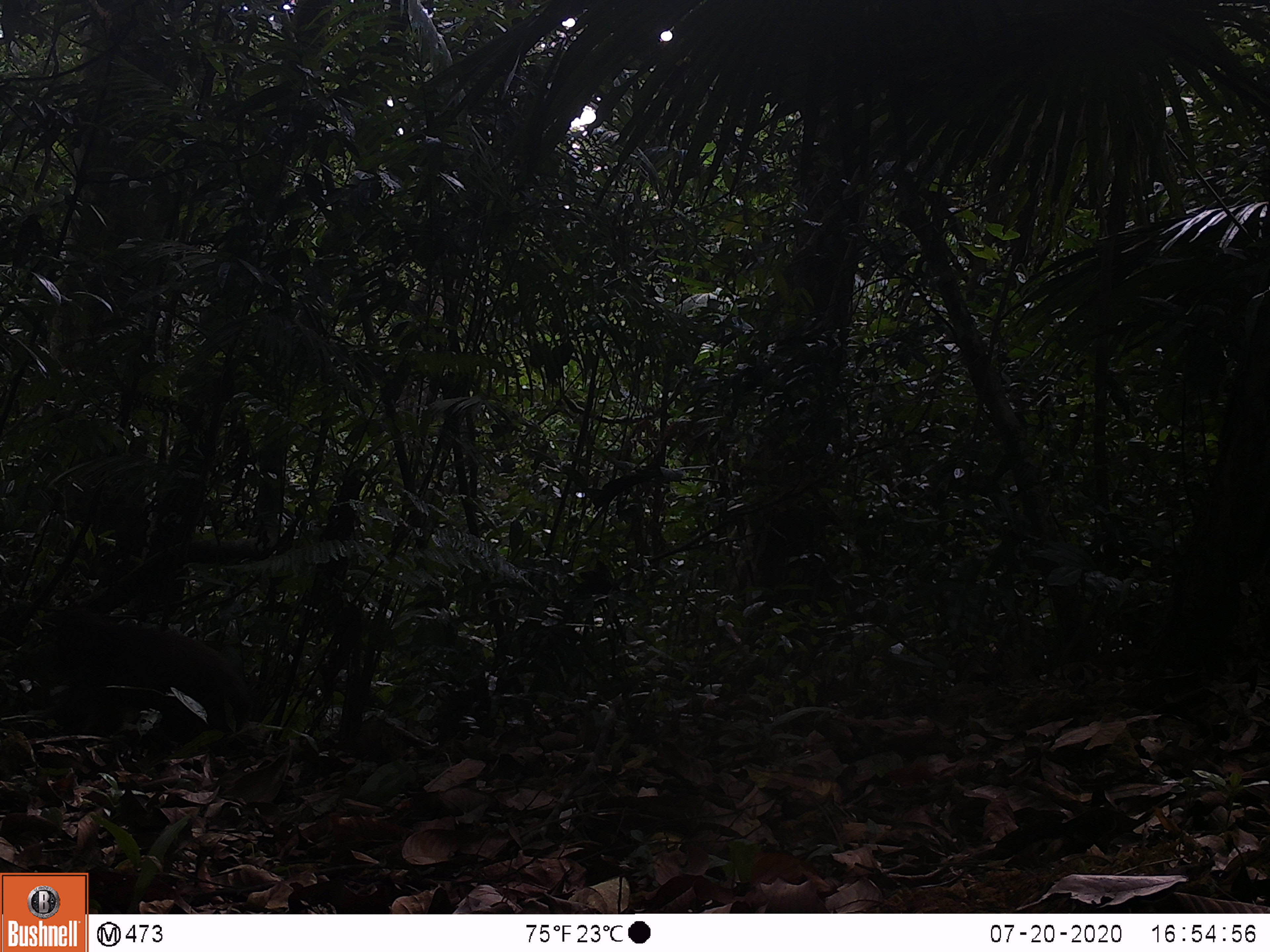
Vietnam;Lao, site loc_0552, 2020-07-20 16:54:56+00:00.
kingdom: Animalia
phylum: Chordata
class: Mammalia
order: Primates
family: Cercopithecidae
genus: Macaca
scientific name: Macaca arctoides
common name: stump-tailed macaque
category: stump tailed macaque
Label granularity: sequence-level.